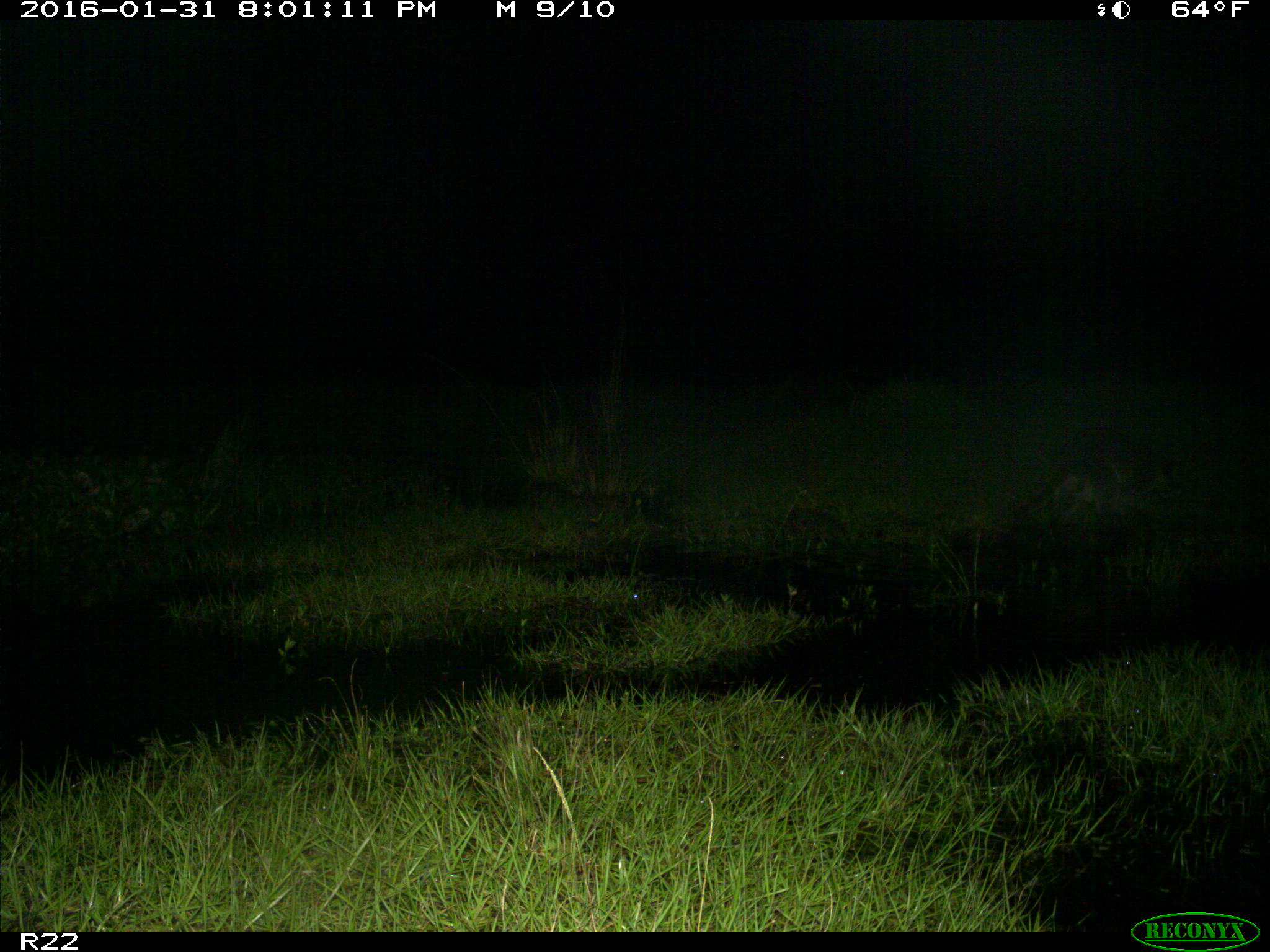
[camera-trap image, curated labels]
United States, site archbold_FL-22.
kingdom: Animalia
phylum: Chordata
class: Mammalia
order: Carnivora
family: Procyonidae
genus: Procyon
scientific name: Procyon lotor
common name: common raccoon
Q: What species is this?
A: Procyon lotor (common raccoon).